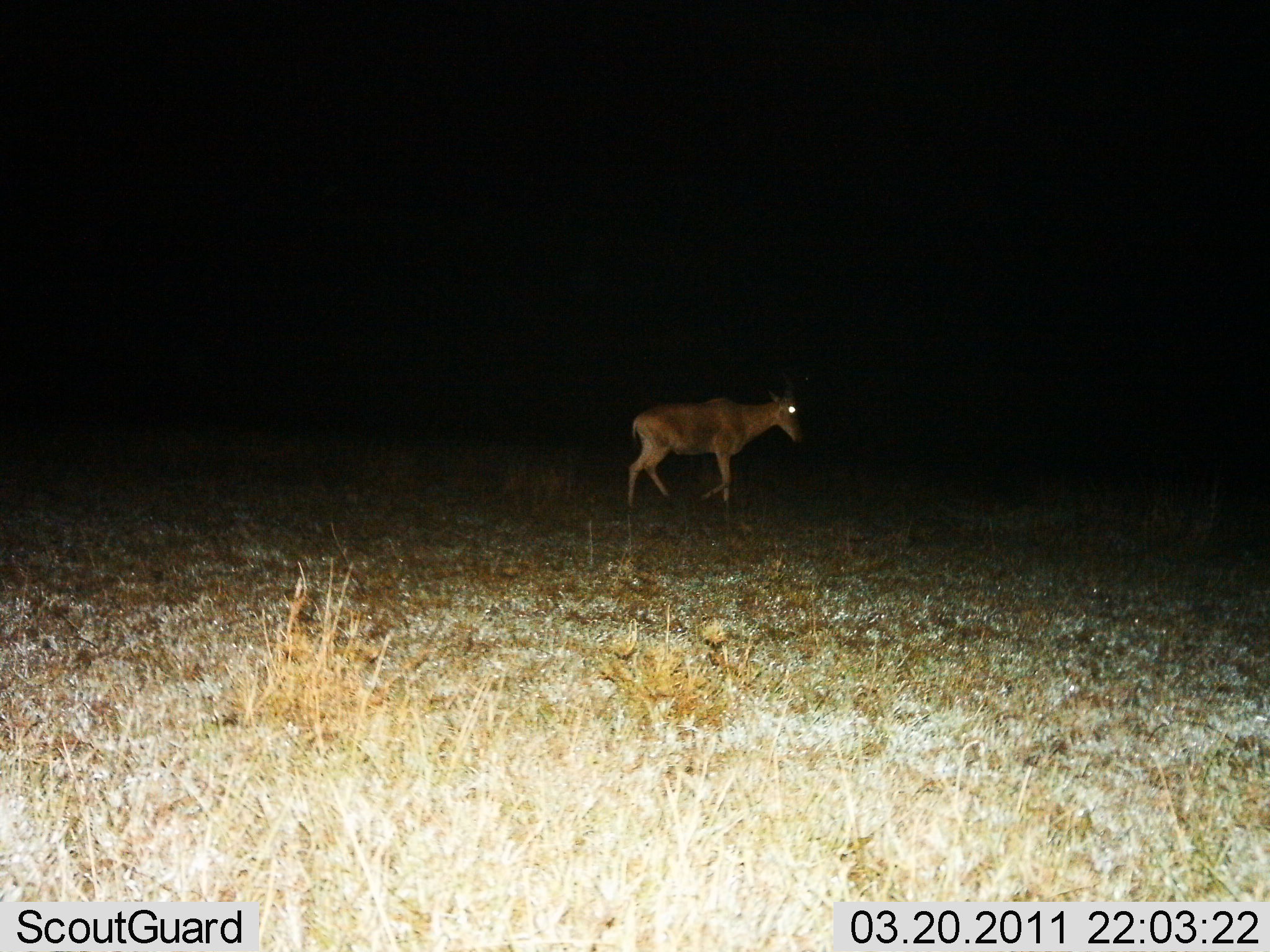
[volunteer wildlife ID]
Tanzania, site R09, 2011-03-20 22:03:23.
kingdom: Animalia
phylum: Chordata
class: Mammalia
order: Artiodactyla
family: Bovidae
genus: Alcelaphus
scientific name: Alcelaphus buselaphus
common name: hartebeest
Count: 1.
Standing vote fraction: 0%.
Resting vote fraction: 0%.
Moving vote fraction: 100%.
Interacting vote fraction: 0%.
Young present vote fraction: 0%.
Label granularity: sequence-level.